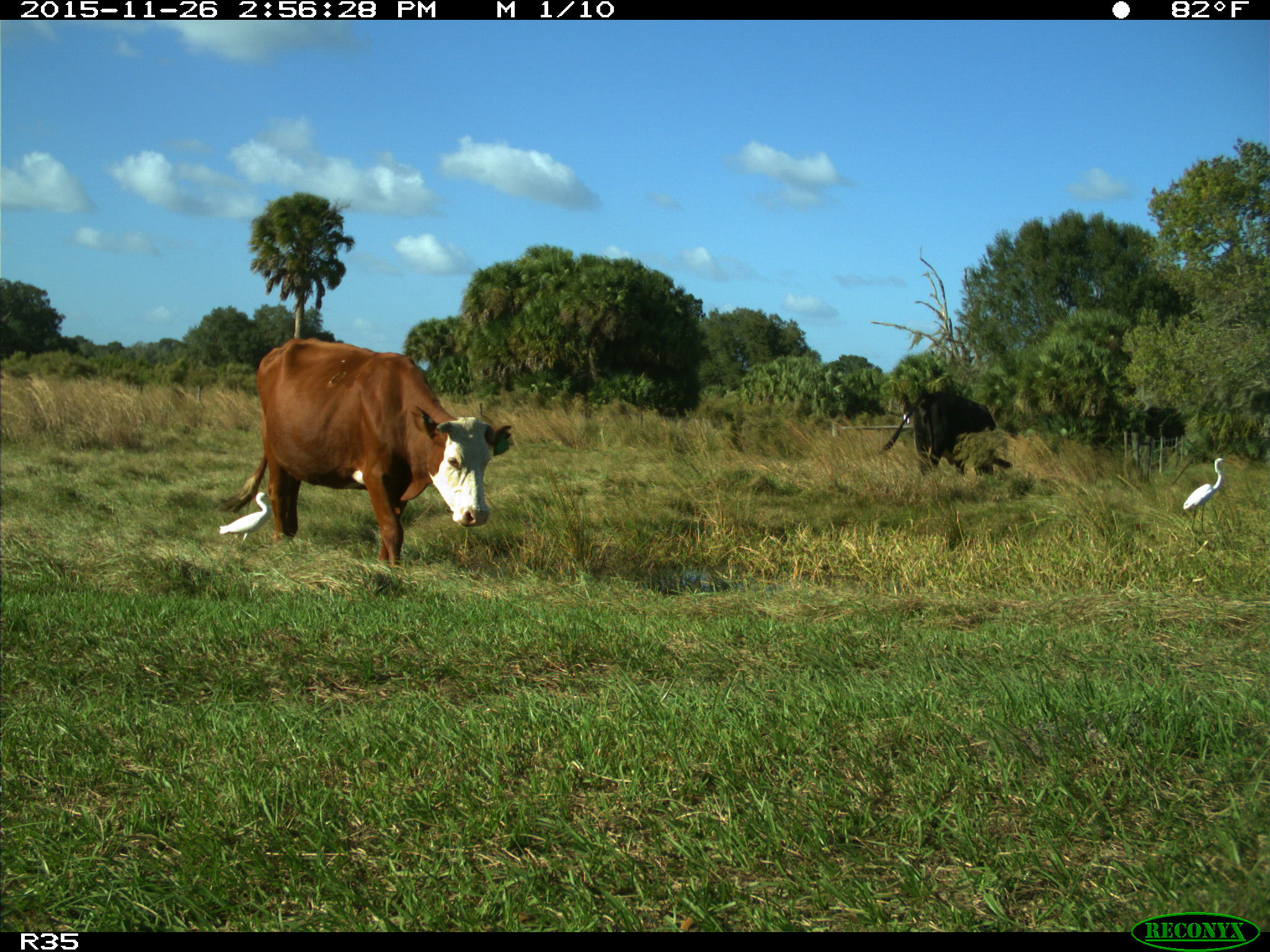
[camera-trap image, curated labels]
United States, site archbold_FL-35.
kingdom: Animalia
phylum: Chordata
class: Mammalia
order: Artiodactyla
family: Bovidae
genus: Bos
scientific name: Bos taurus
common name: domestic cow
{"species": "Bos taurus (domestic cow)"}